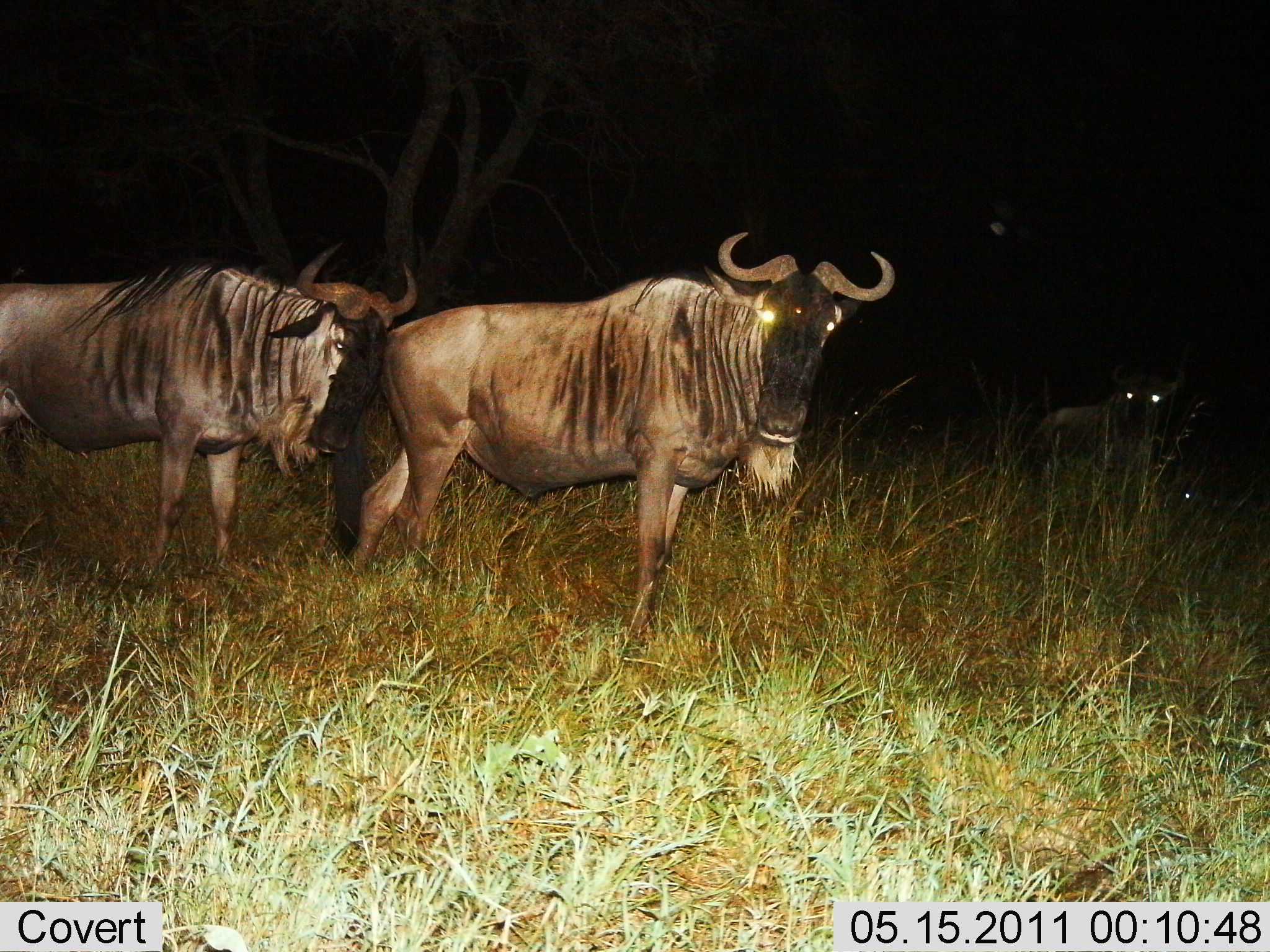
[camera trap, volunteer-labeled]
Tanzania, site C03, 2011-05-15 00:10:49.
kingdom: Animalia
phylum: Chordata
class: Mammalia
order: Artiodactyla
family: Bovidae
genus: Connochaetes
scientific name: Connochaetes taurinus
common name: blue wildebeest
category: wildebeest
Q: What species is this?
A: Wildebeest (blue wildebeest) (Connochaetes taurinus).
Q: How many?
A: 3.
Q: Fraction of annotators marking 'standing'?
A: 86%.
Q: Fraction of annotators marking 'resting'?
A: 0%.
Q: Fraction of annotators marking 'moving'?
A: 14%.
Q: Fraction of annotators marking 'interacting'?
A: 0%.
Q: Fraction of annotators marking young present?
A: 7%.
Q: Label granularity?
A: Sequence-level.